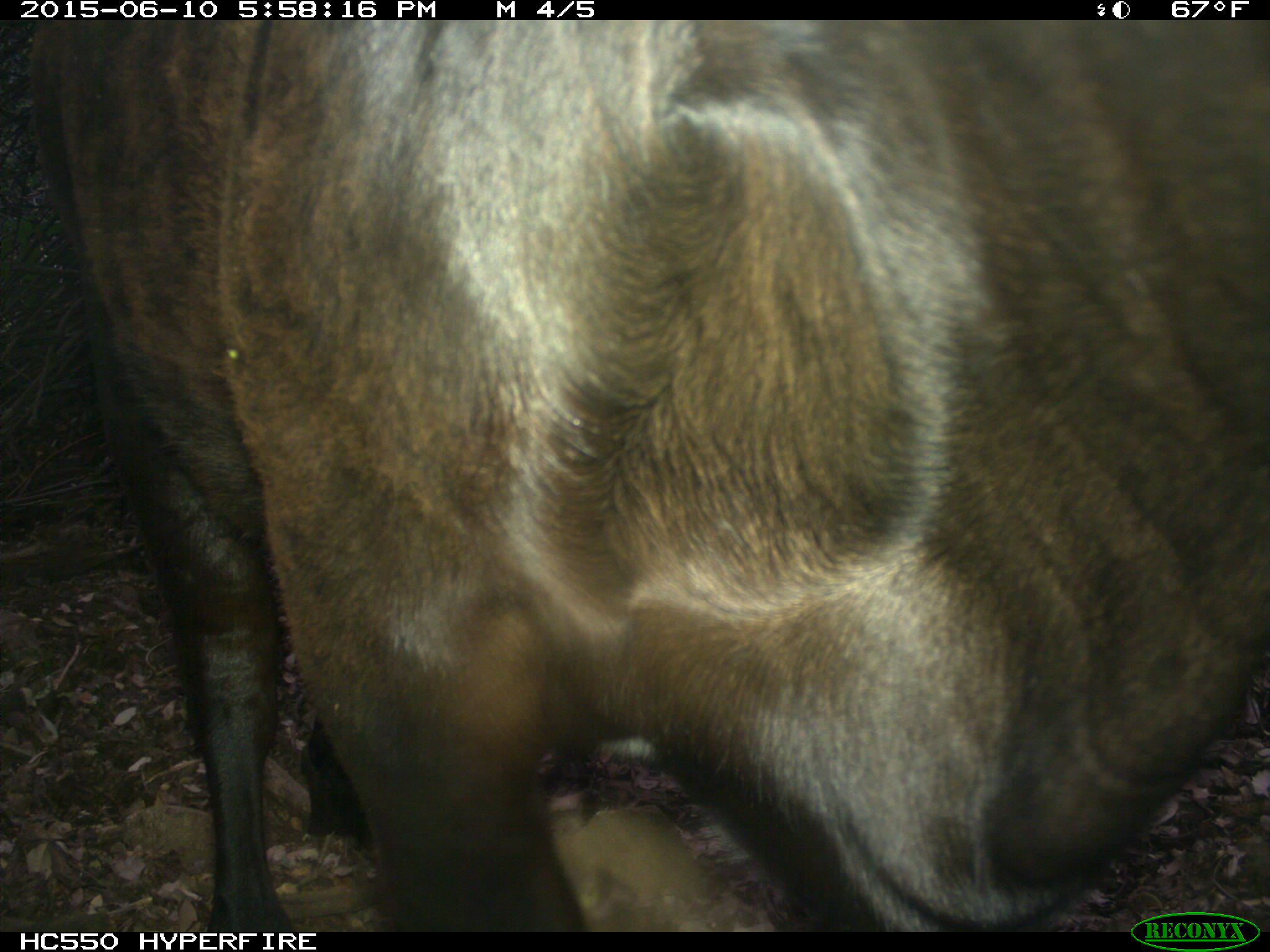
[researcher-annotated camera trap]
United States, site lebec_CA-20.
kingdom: Animalia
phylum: Chordata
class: Mammalia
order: Artiodactyla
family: Bovidae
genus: Bos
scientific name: Bos taurus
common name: domestic cow